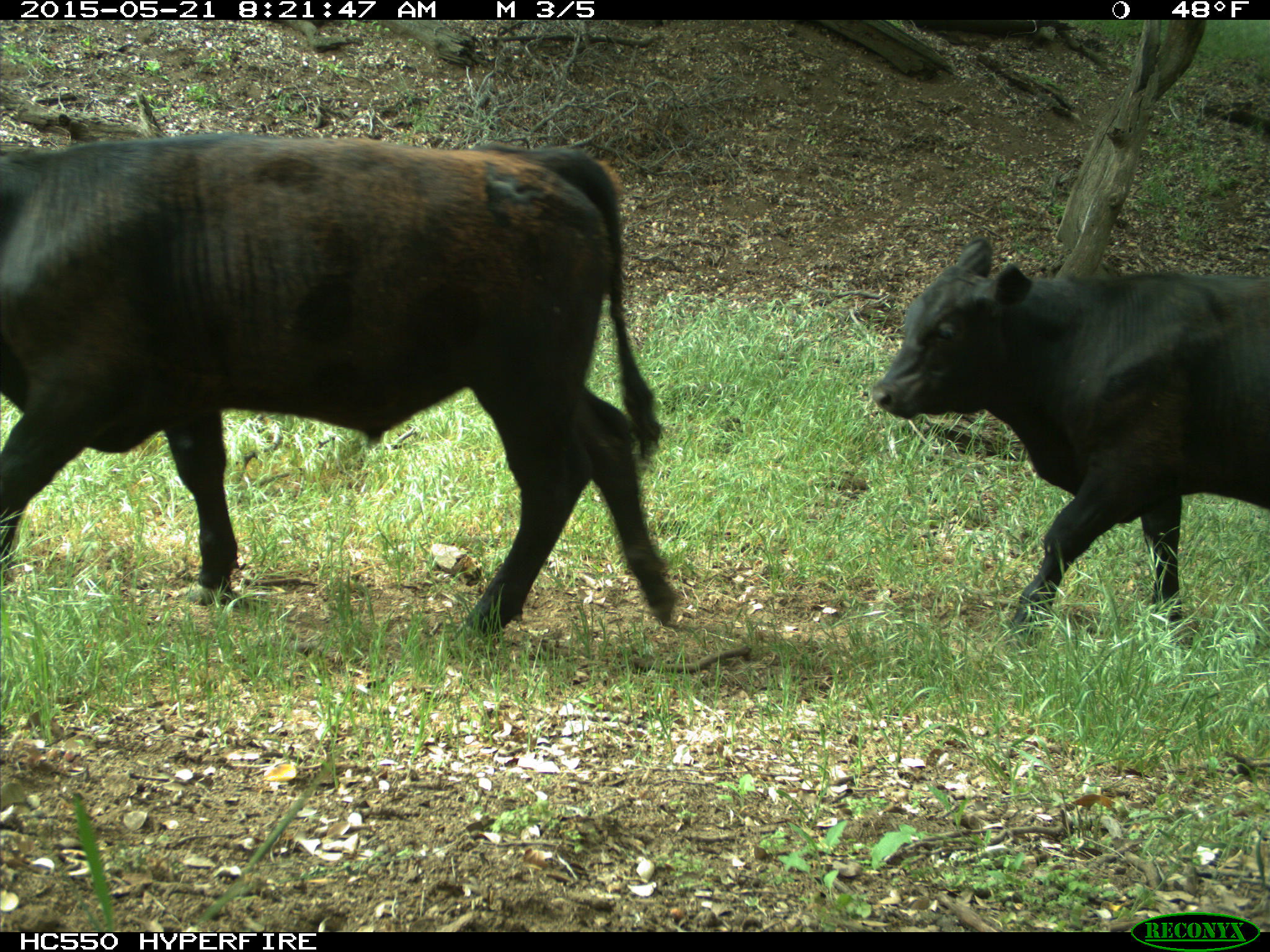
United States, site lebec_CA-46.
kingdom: Animalia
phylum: Chordata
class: Mammalia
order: Artiodactyla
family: Bovidae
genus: Bos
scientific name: Bos taurus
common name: domestic cow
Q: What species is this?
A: Bos taurus (domestic cow).